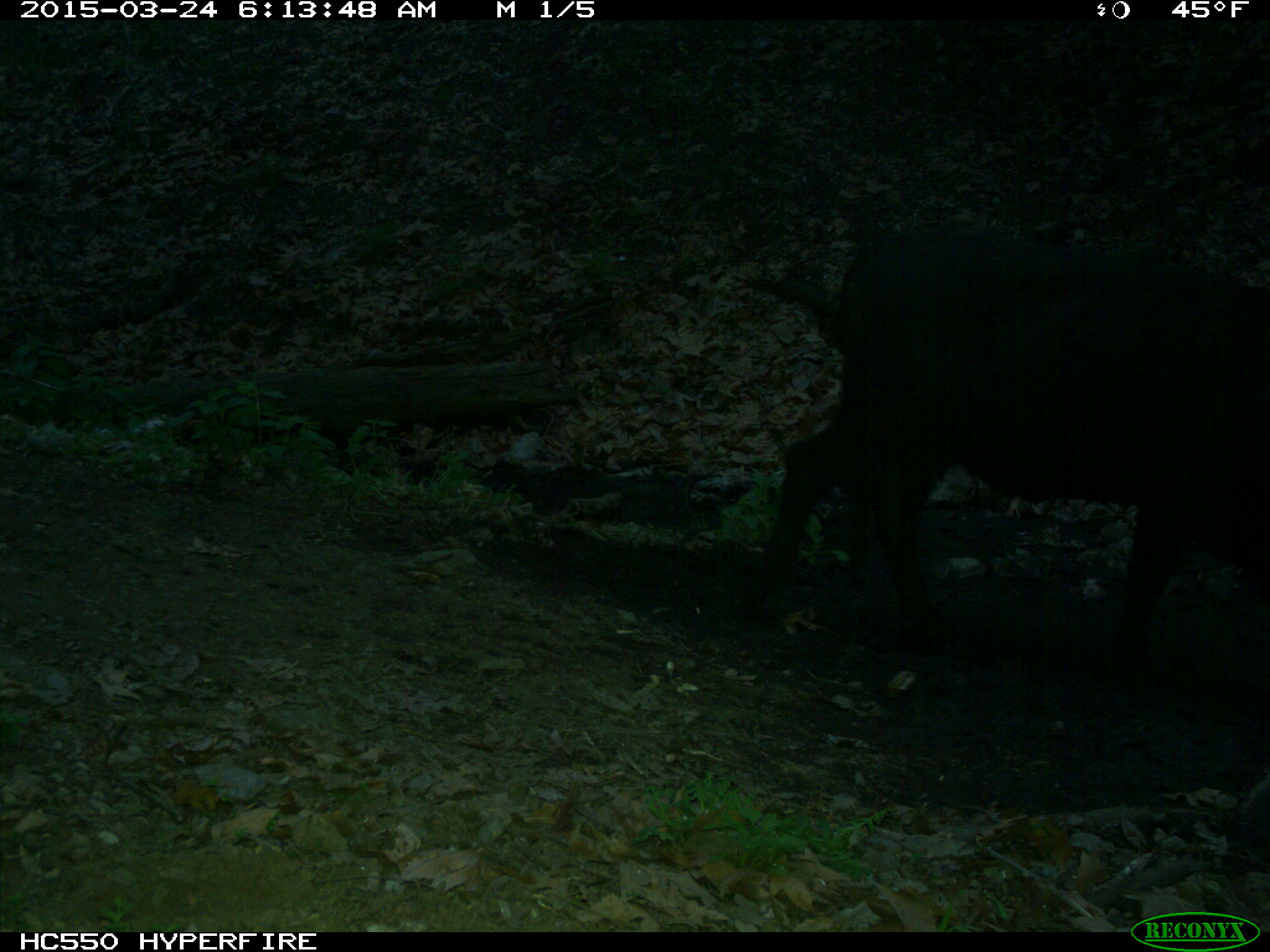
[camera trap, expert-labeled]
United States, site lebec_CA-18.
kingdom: Animalia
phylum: Chordata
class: Mammalia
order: Artiodactyla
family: Bovidae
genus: Bos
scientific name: Bos taurus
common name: domestic cow